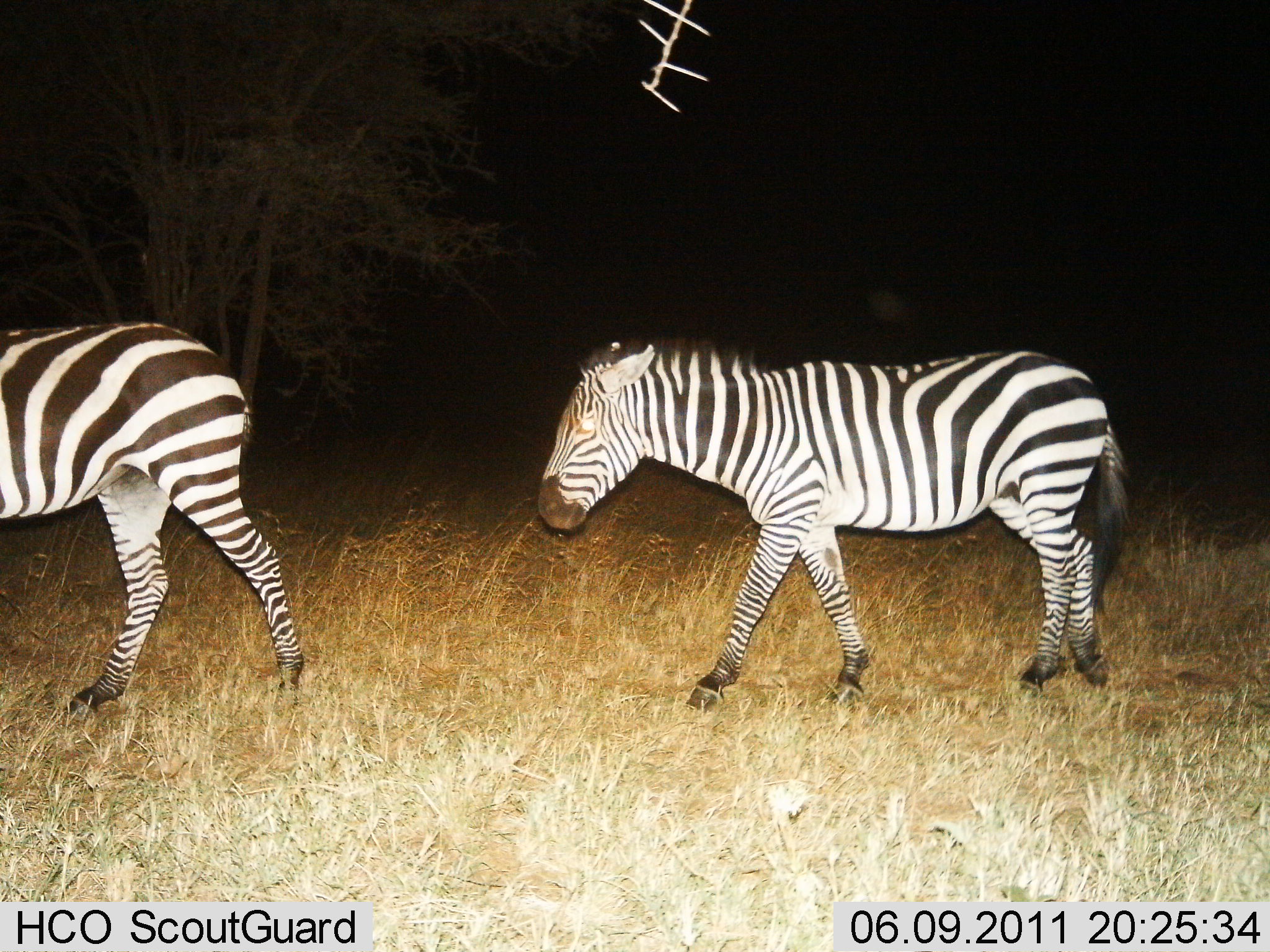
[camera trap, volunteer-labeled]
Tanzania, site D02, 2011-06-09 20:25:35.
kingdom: Animalia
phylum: Chordata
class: Mammalia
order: Perissodactyla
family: Equidae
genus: Equus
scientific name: Equus quagga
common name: plains zebra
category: zebra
Zebra (plains zebra) (Equus quagga), count 2. Behavior (volunteer vote fractions): standing 8%, resting 0%, moving 92%, interacting 0%. Young present (vote fraction): 0%. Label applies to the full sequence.